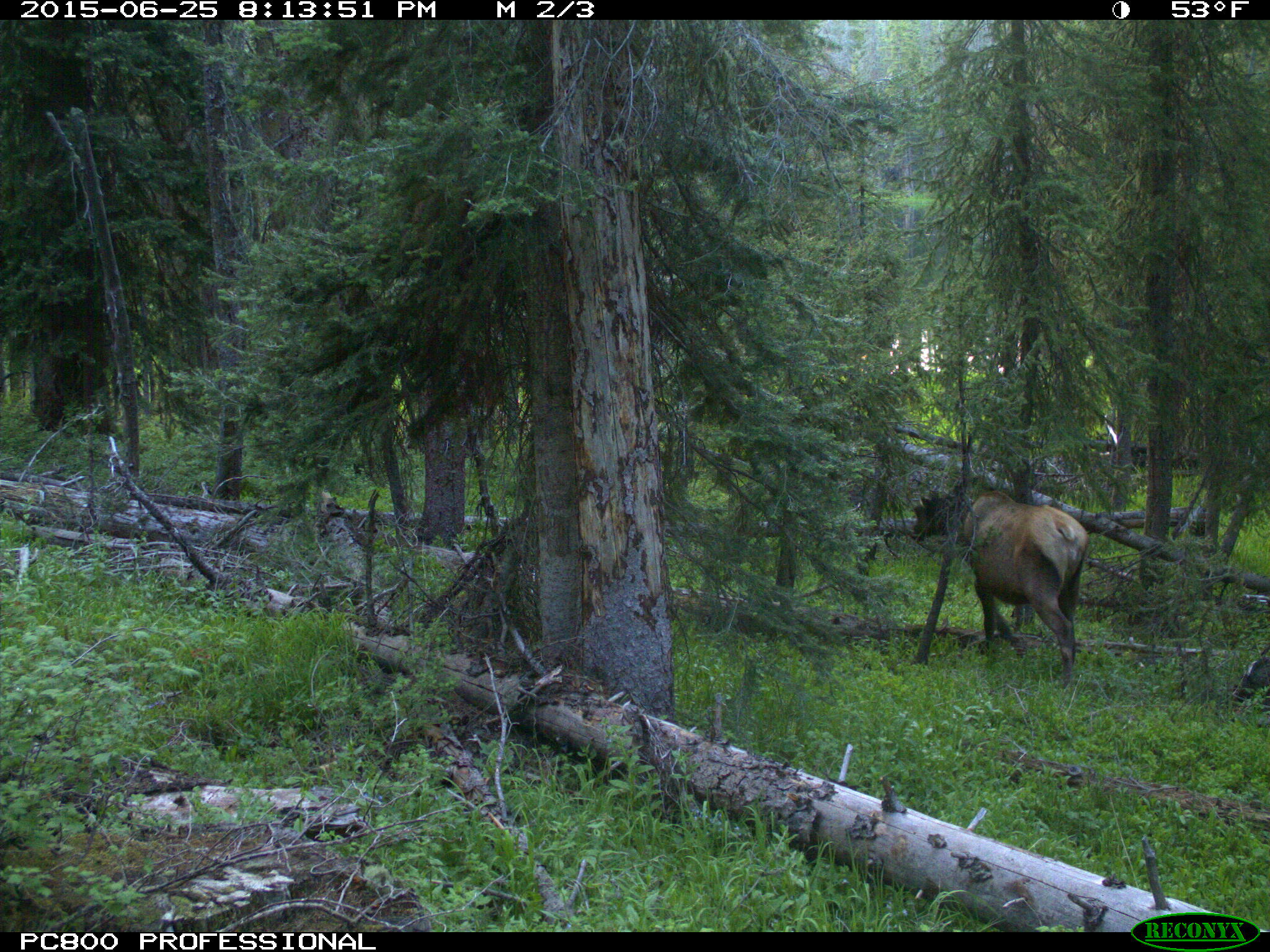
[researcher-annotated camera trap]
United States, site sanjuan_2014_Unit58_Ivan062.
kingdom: Animalia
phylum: Chordata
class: Mammalia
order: Artiodactyla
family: Cervidae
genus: Cervus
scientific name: Cervus elaphus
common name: red deer